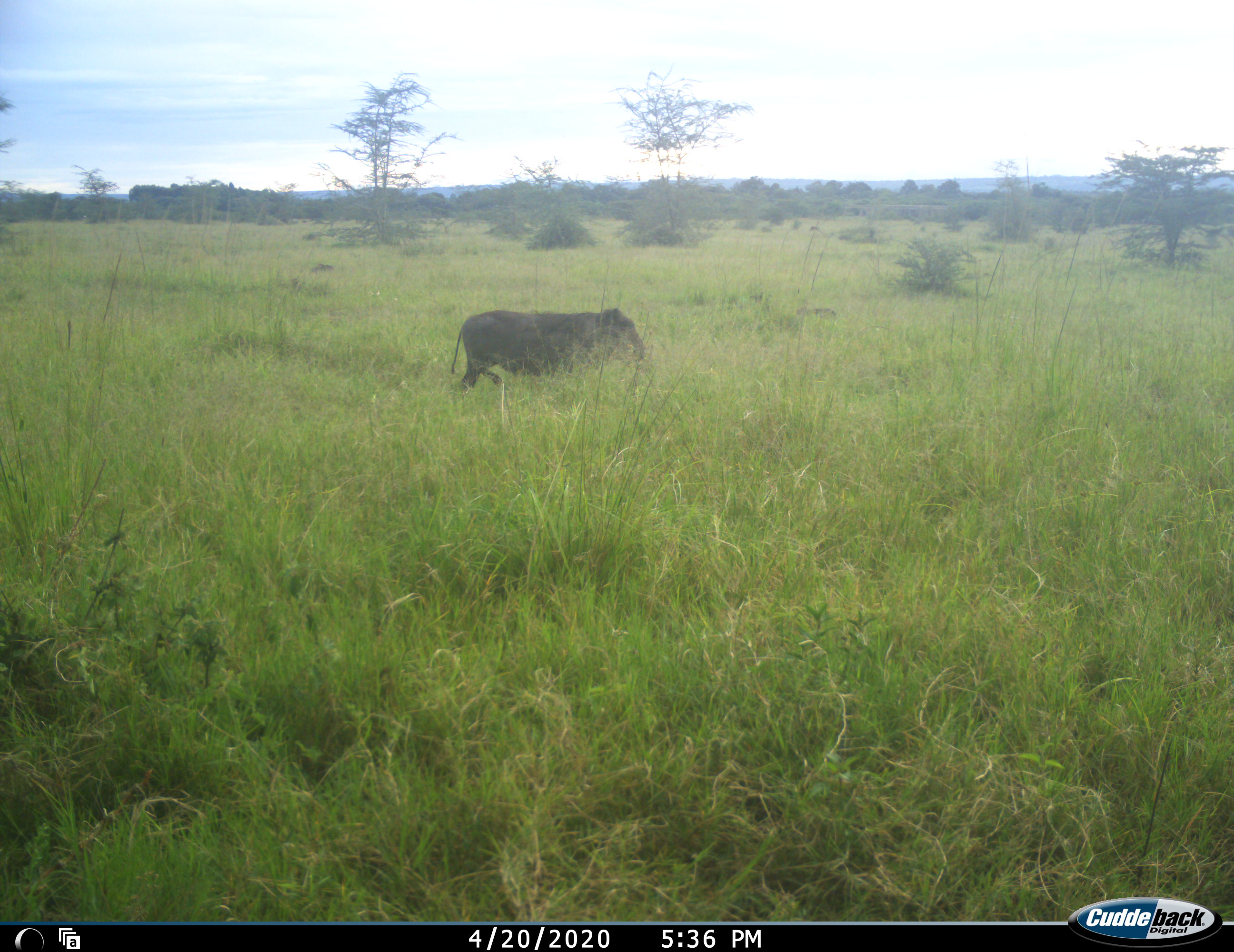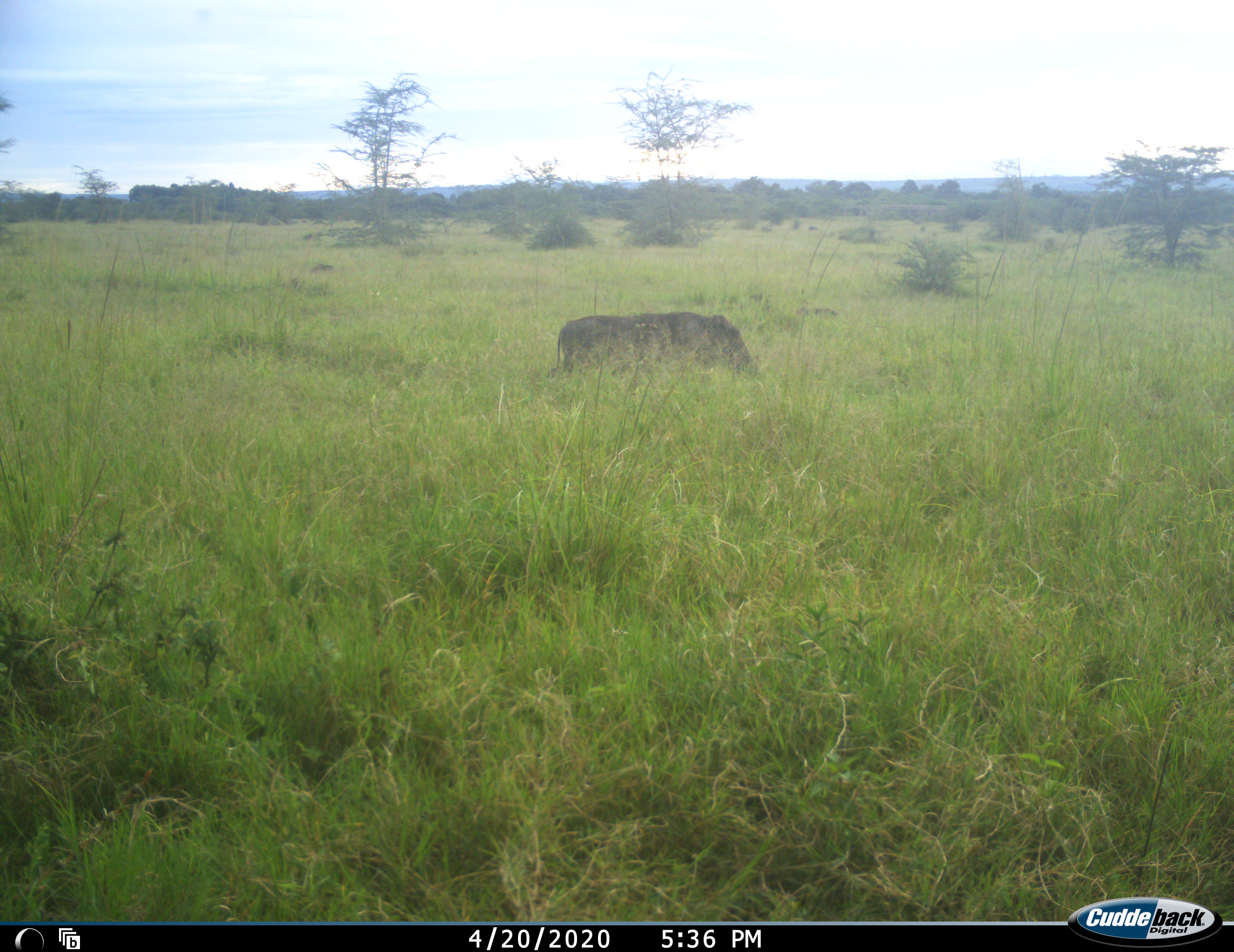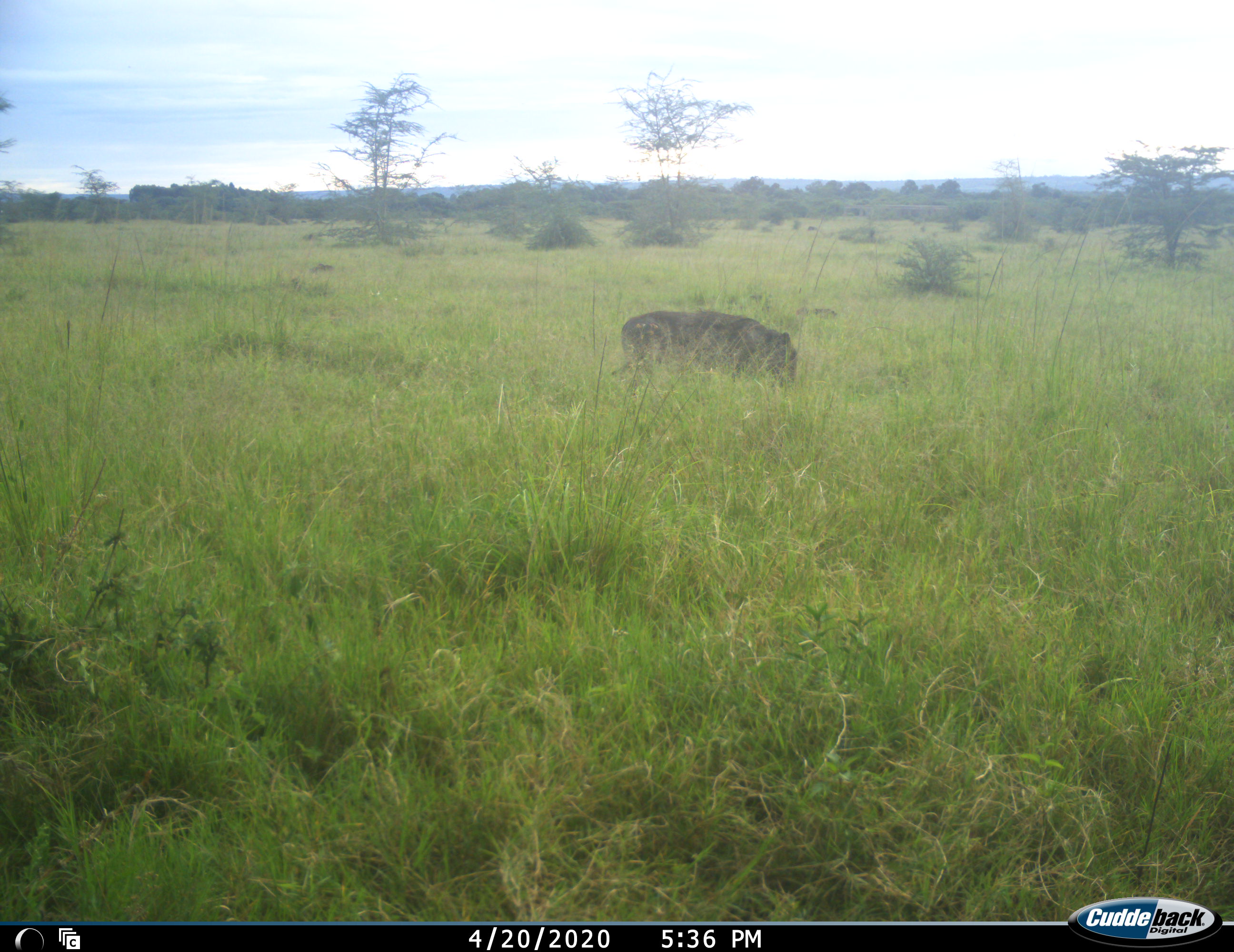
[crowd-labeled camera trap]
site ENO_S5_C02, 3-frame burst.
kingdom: Animalia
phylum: Chordata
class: Mammalia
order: Artiodactyla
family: Suidae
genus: Phacochoerus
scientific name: Phacochoerus africanus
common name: warthog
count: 1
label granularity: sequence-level